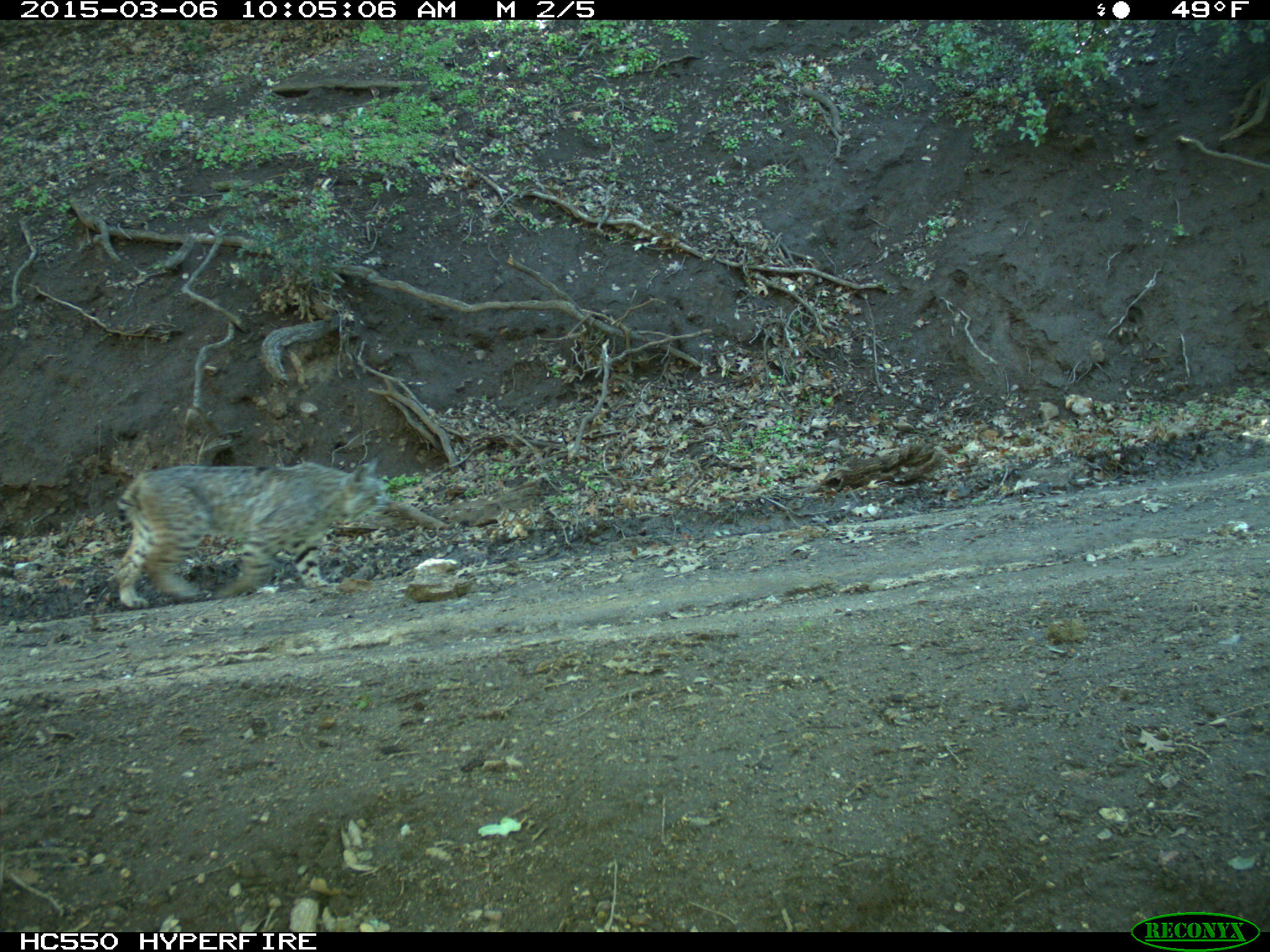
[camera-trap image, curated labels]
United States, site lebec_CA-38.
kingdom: Animalia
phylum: Chordata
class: Mammalia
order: Carnivora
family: Felidae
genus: Lynx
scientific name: Lynx rufus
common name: bobcat